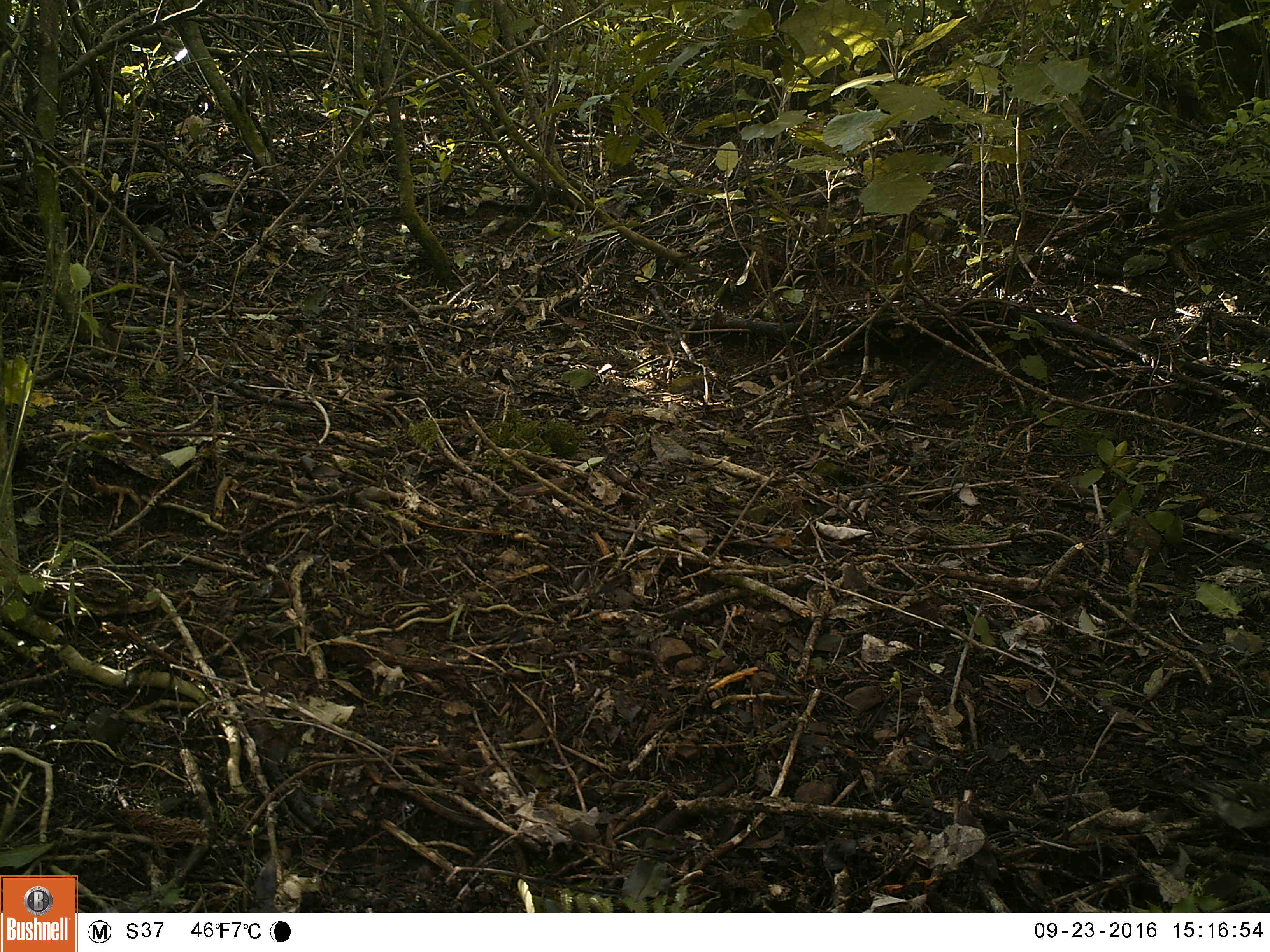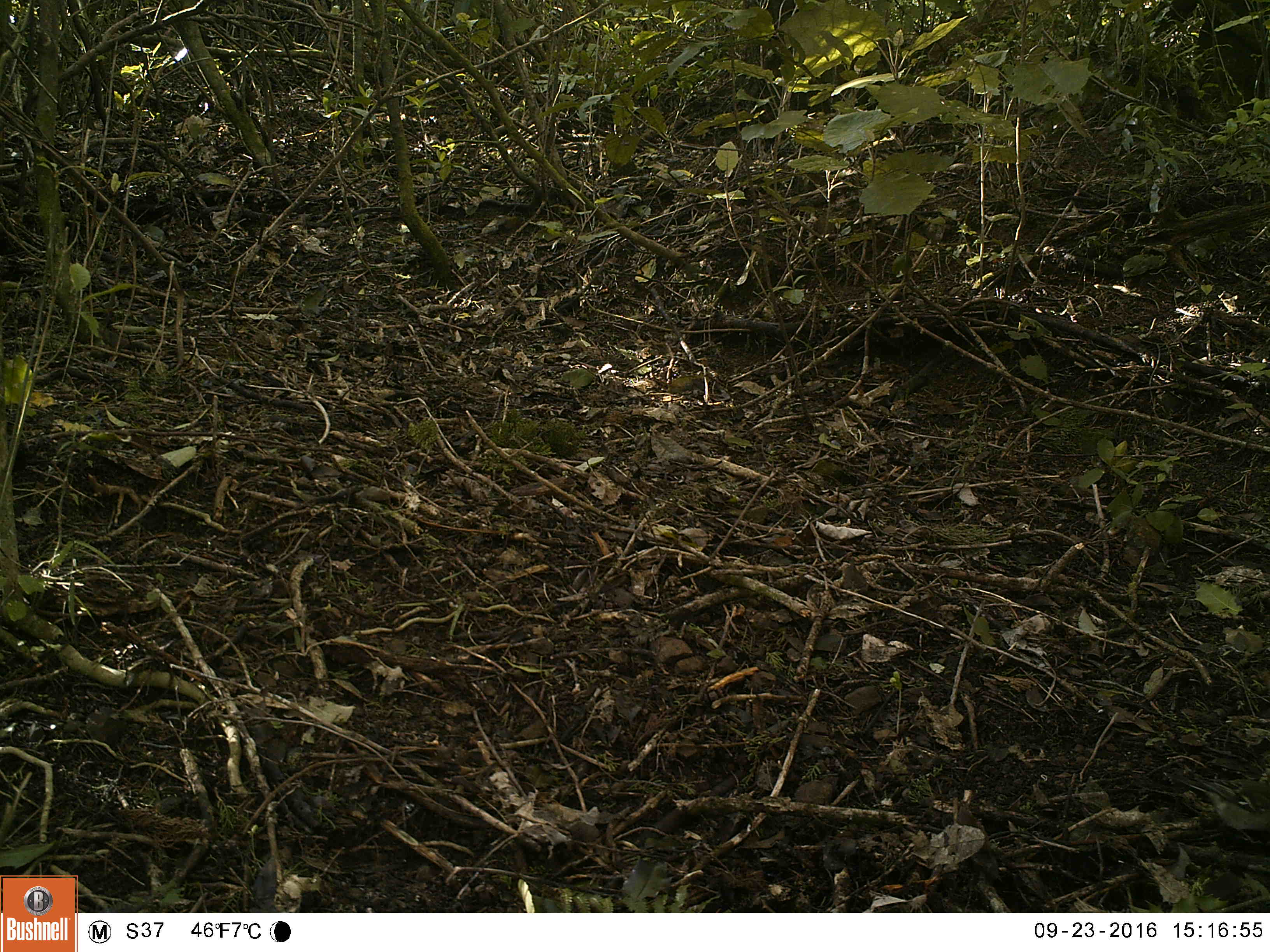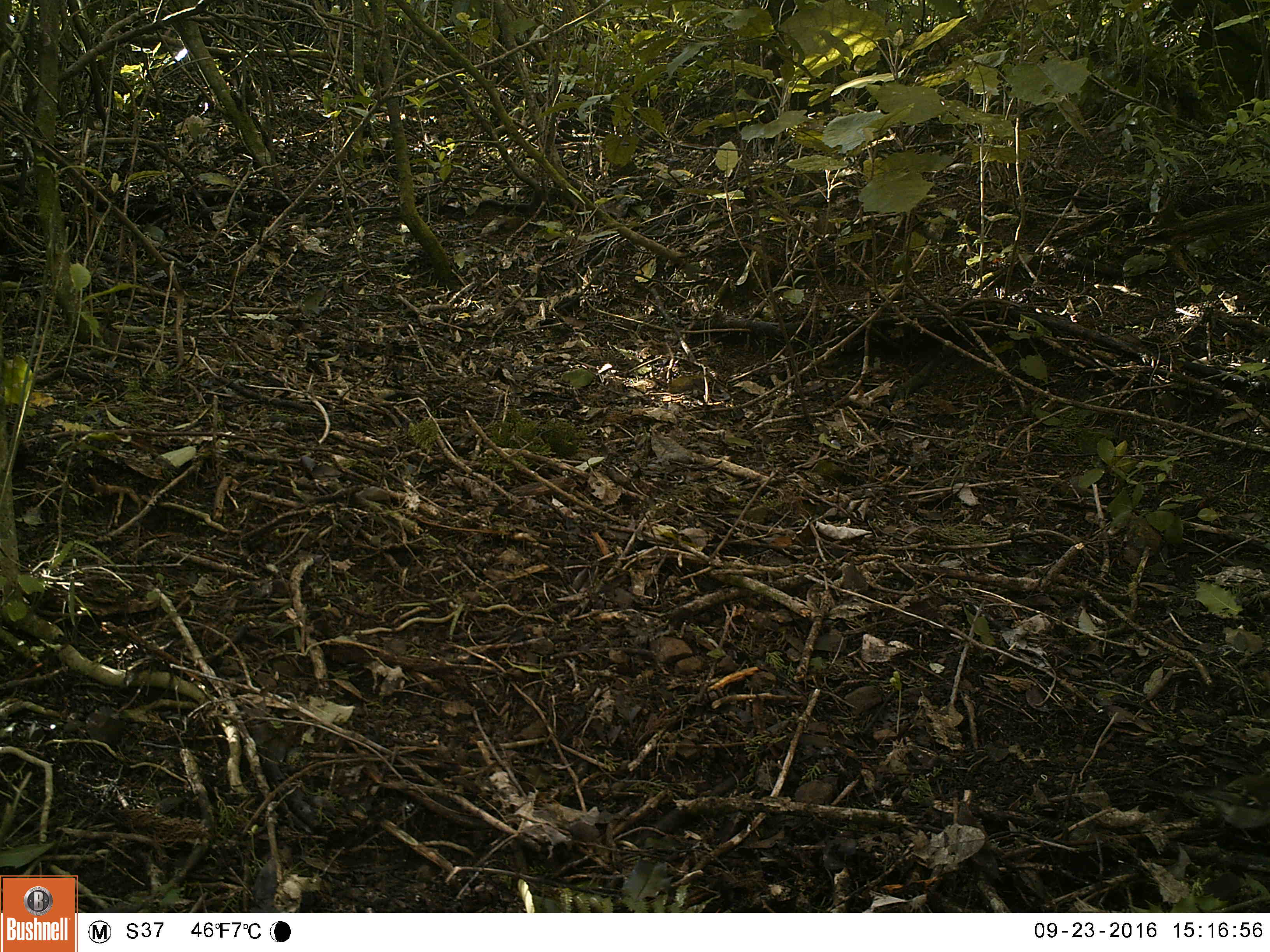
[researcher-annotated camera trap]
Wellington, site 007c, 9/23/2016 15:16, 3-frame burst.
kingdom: Animalia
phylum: Chordata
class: Aves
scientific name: Aves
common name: bird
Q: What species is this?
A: Bird (Aves).